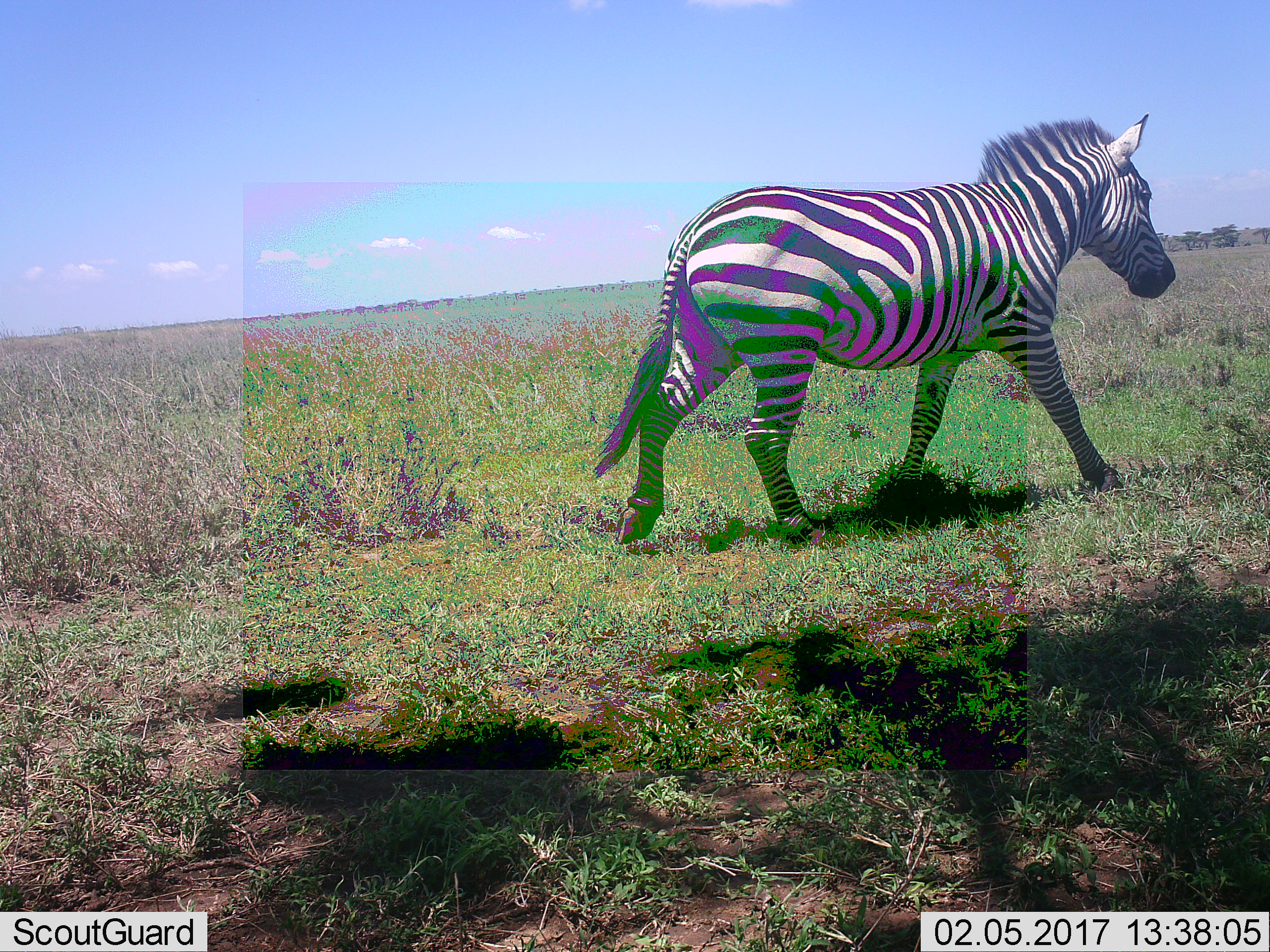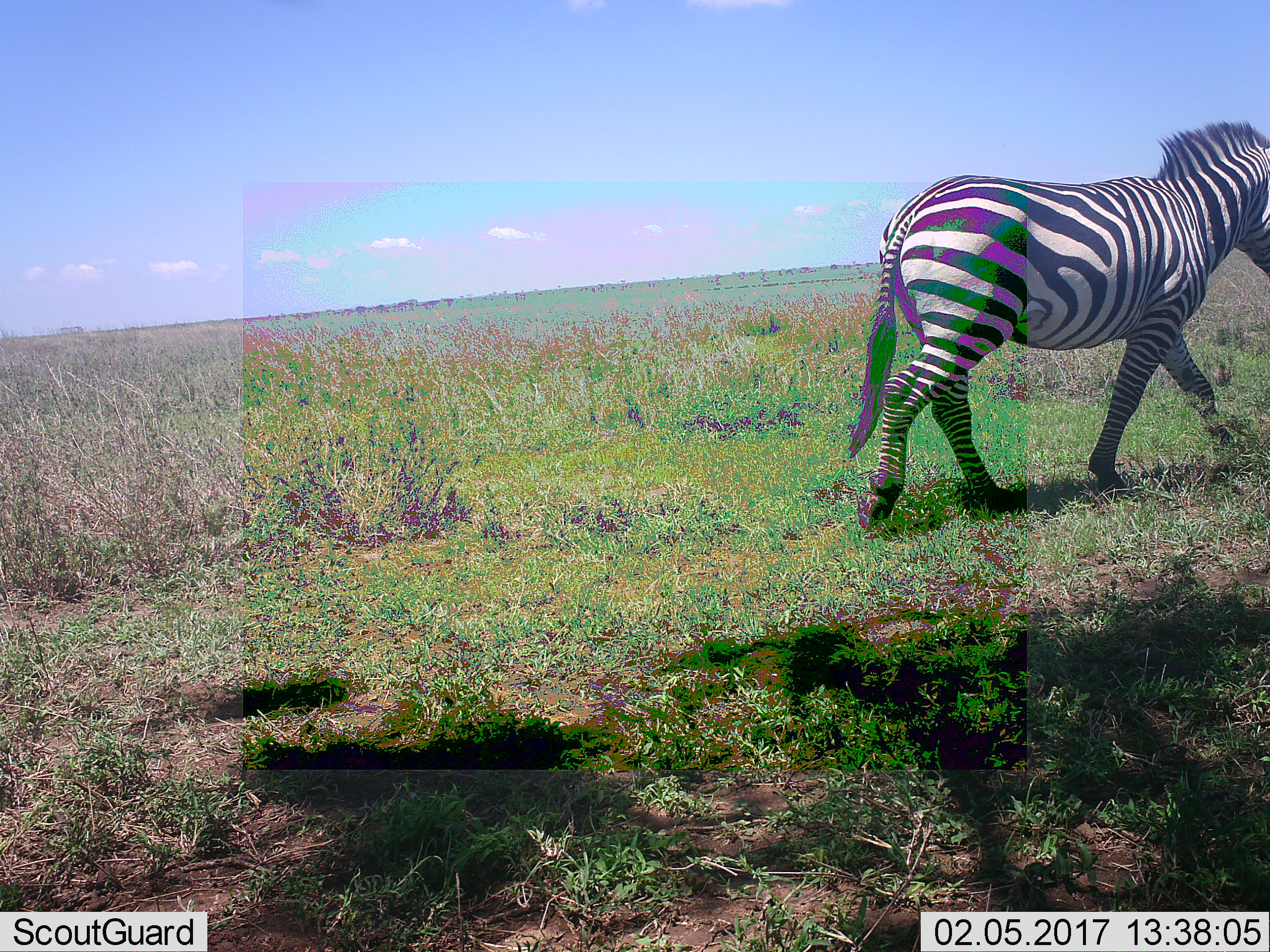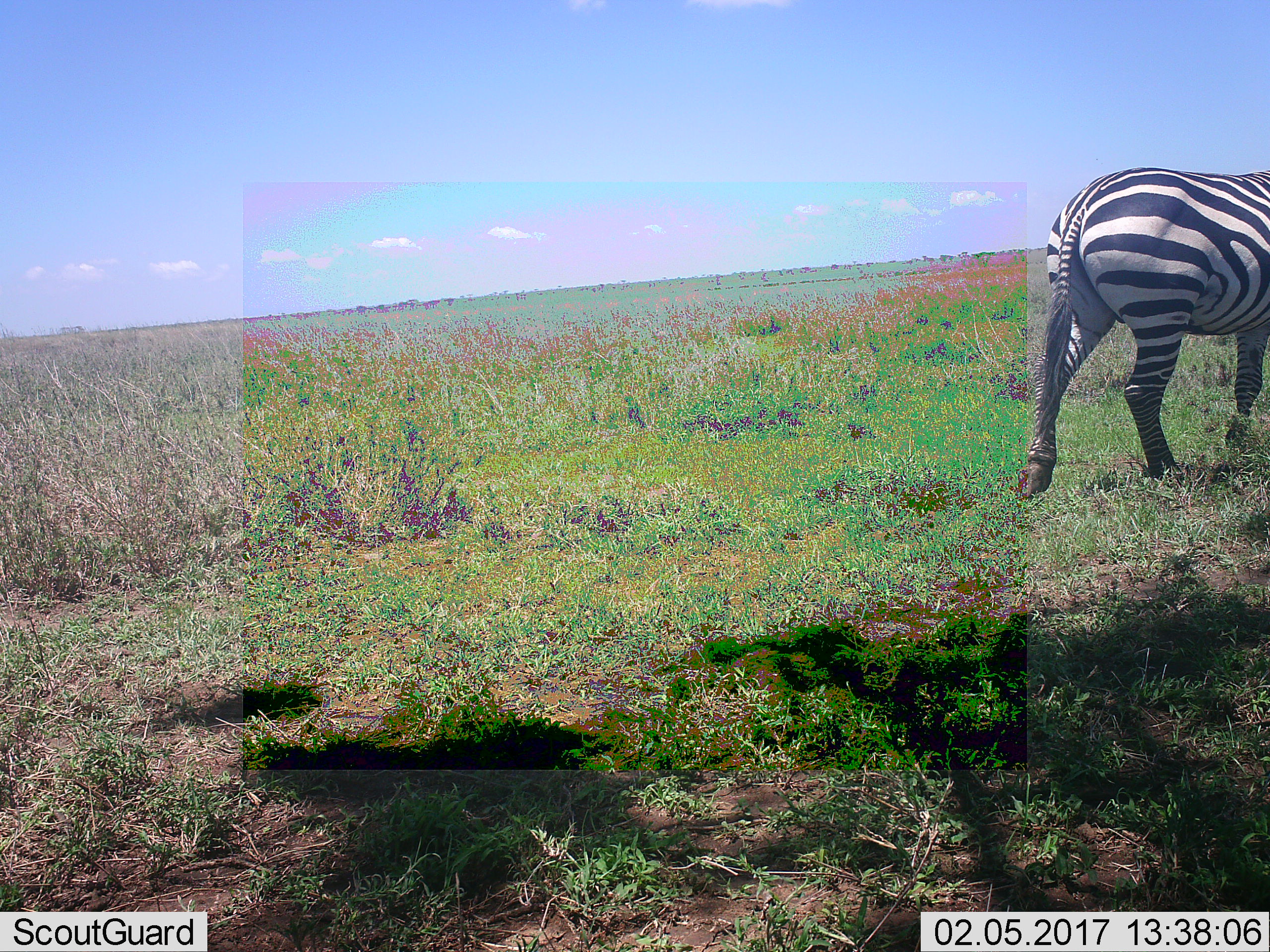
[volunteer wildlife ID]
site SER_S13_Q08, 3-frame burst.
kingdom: Animalia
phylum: Chordata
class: Mammalia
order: Perissodactyla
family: Equidae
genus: Equus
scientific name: Equus quagga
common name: plains zebra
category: zebraplains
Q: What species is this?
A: Zebraplains (plains zebra) (Equus quagga).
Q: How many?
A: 1.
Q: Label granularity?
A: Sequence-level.